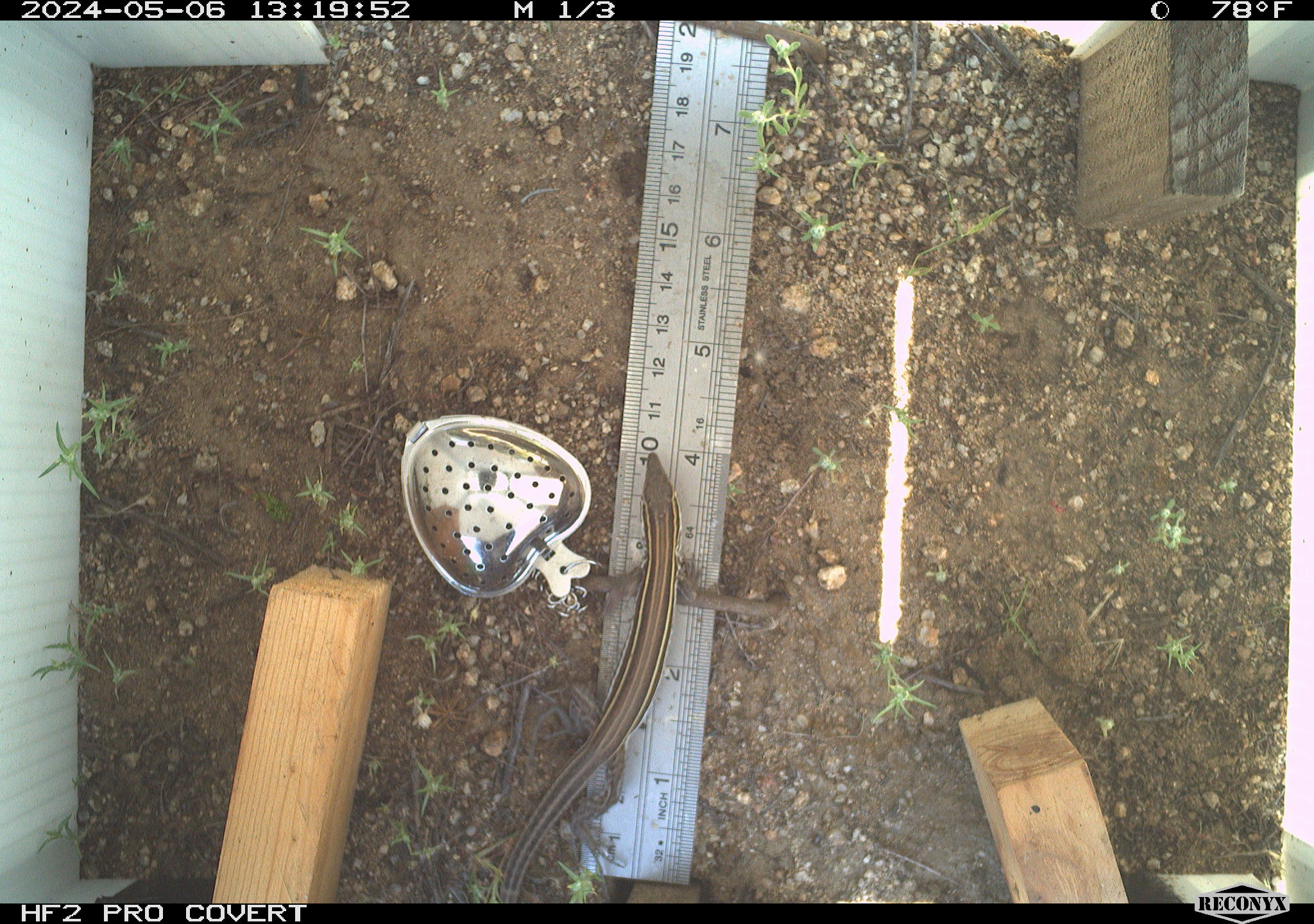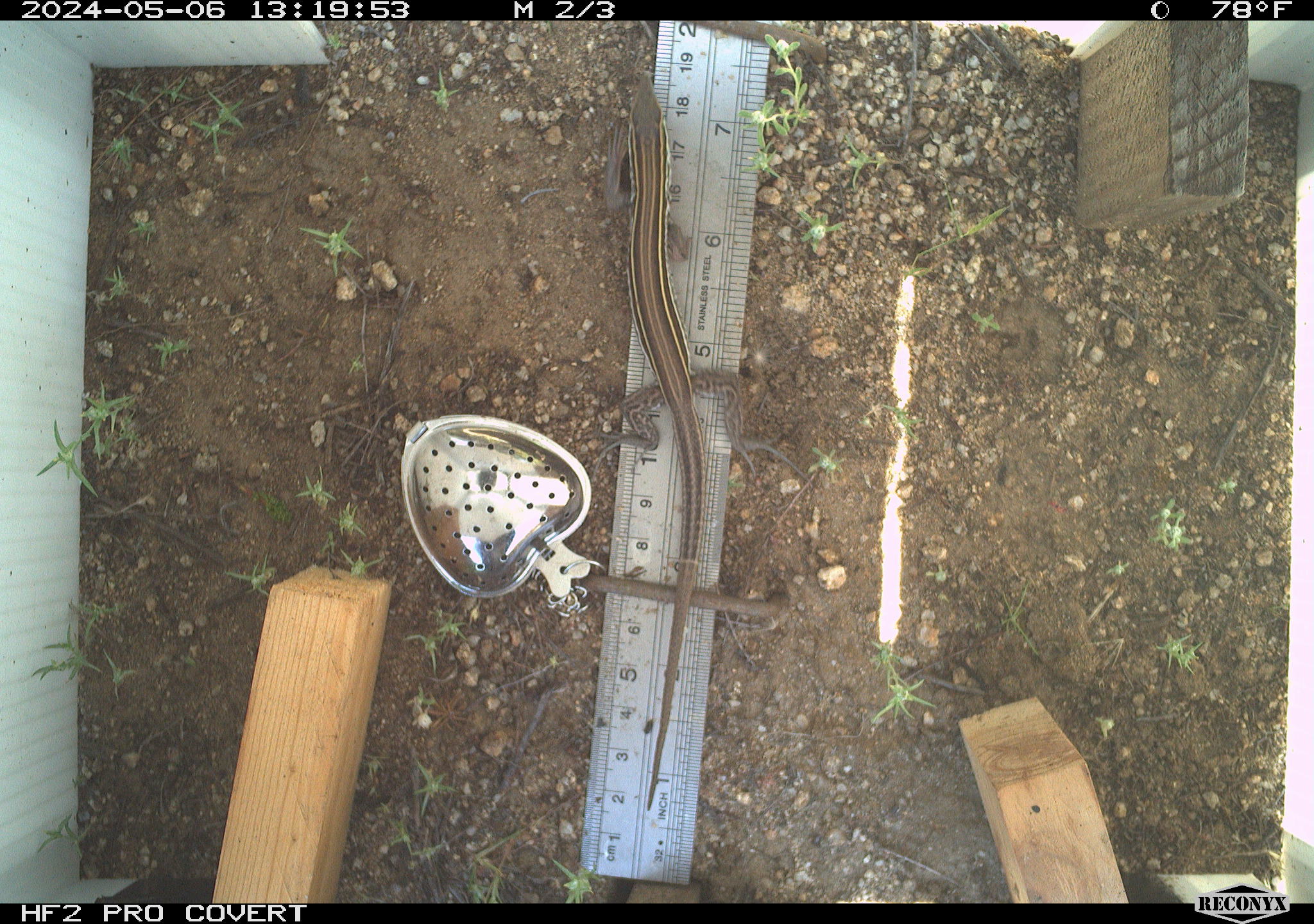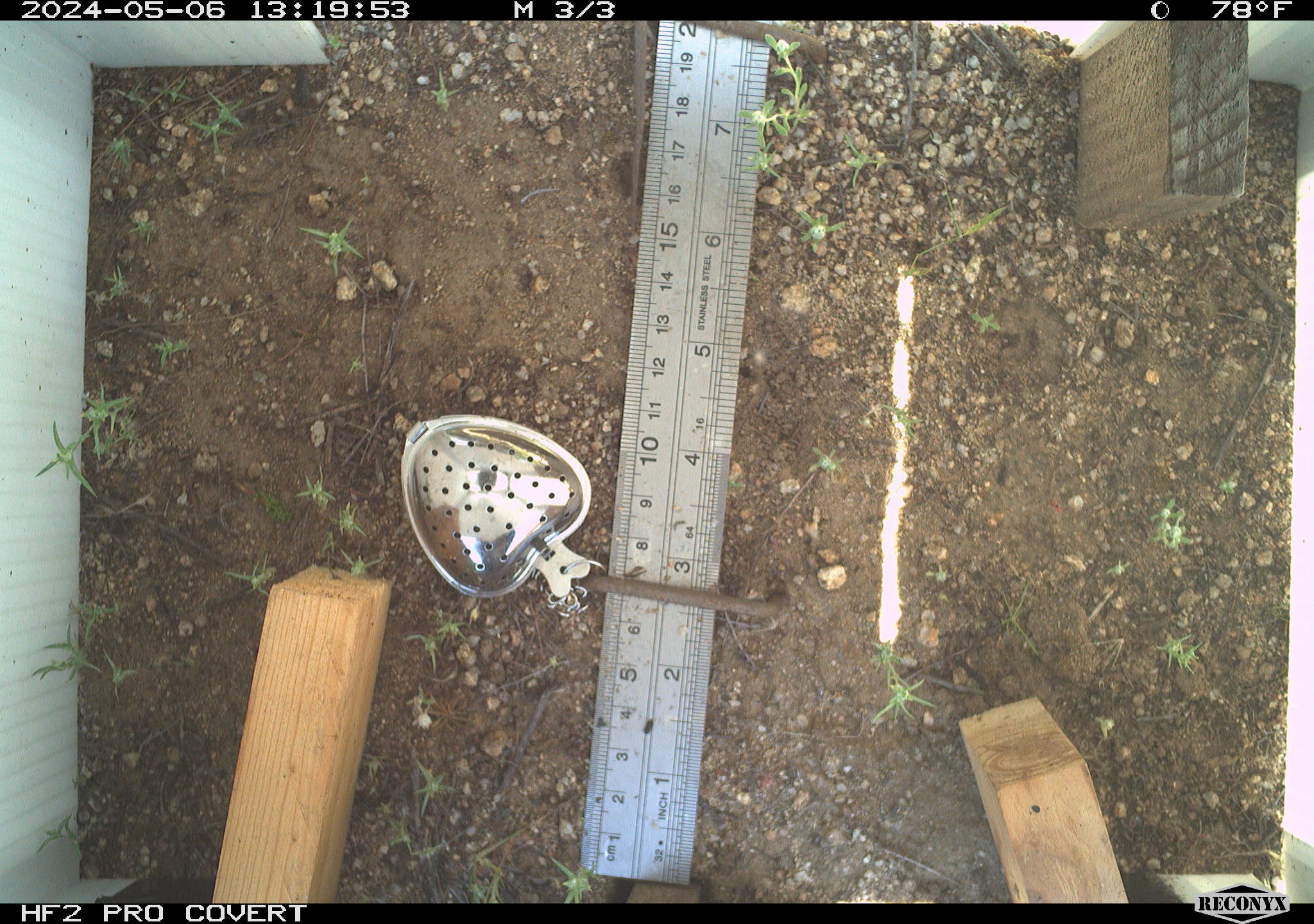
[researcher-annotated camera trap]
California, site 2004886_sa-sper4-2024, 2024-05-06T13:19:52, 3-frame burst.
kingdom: Animalia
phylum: Chordata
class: Reptilia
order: Squamata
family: Teiidae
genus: Aspidoscelis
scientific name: Aspidoscelis hyperythrus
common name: orange-throated whiptail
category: belding's orange-throated whiptail